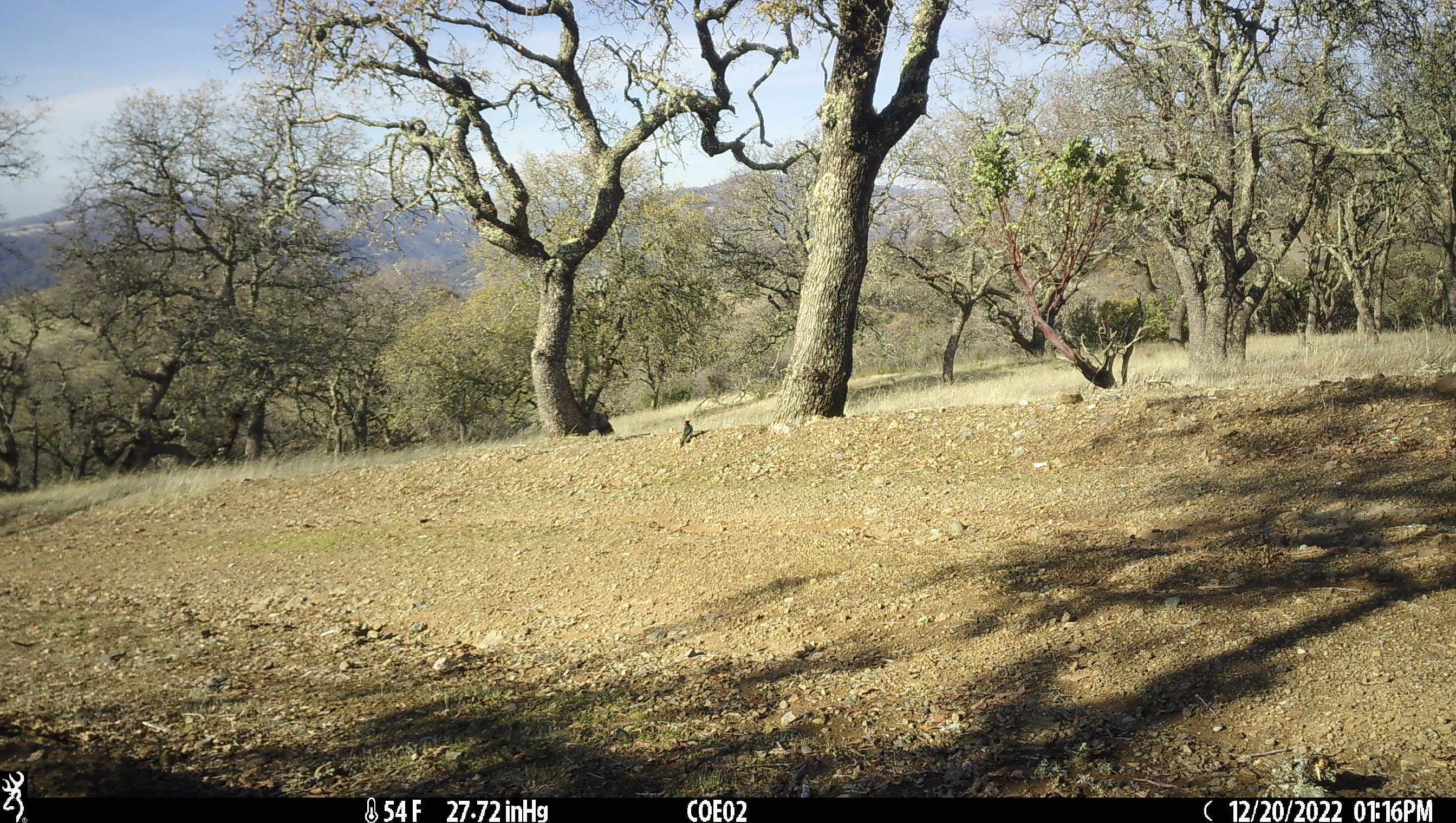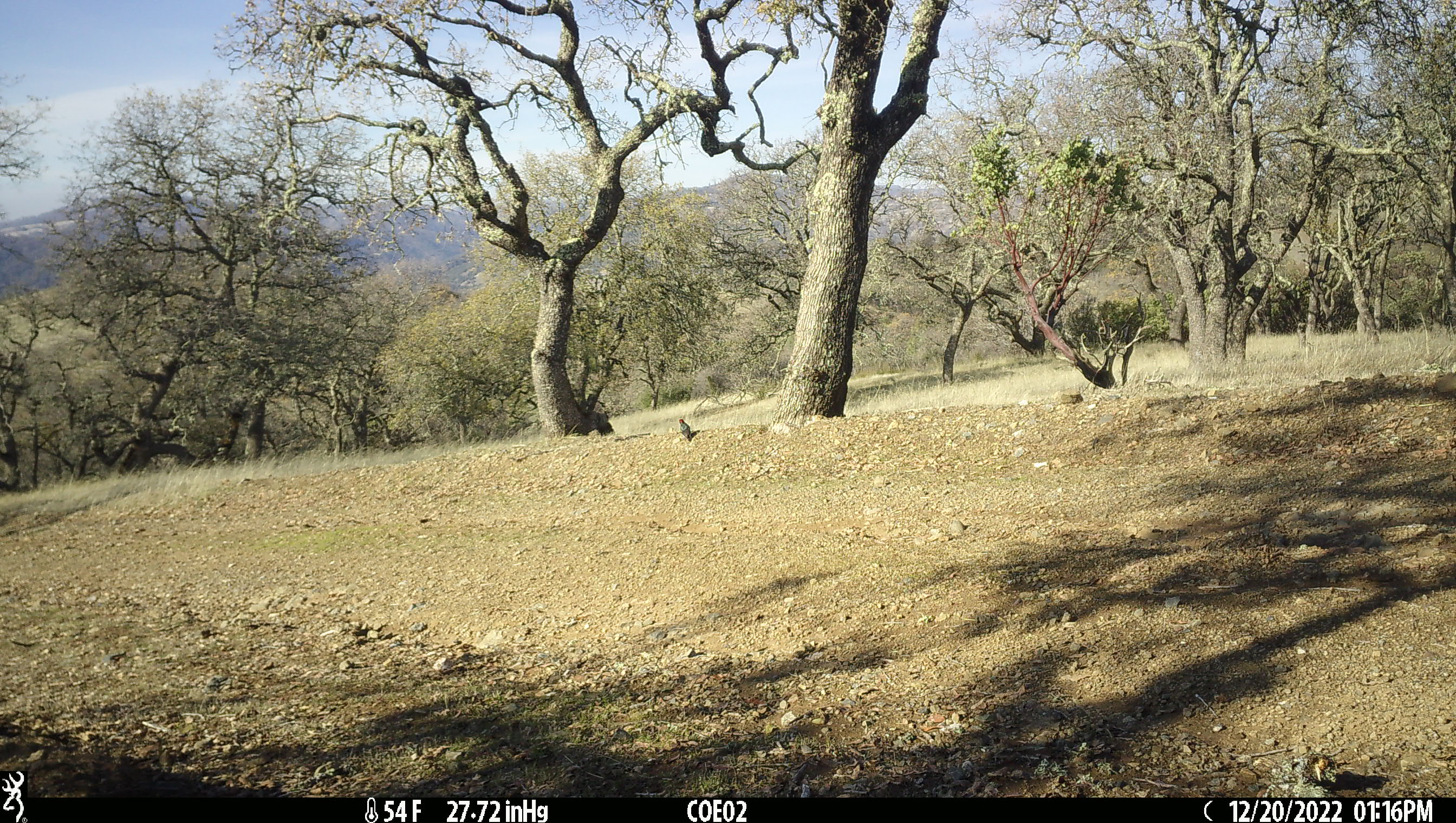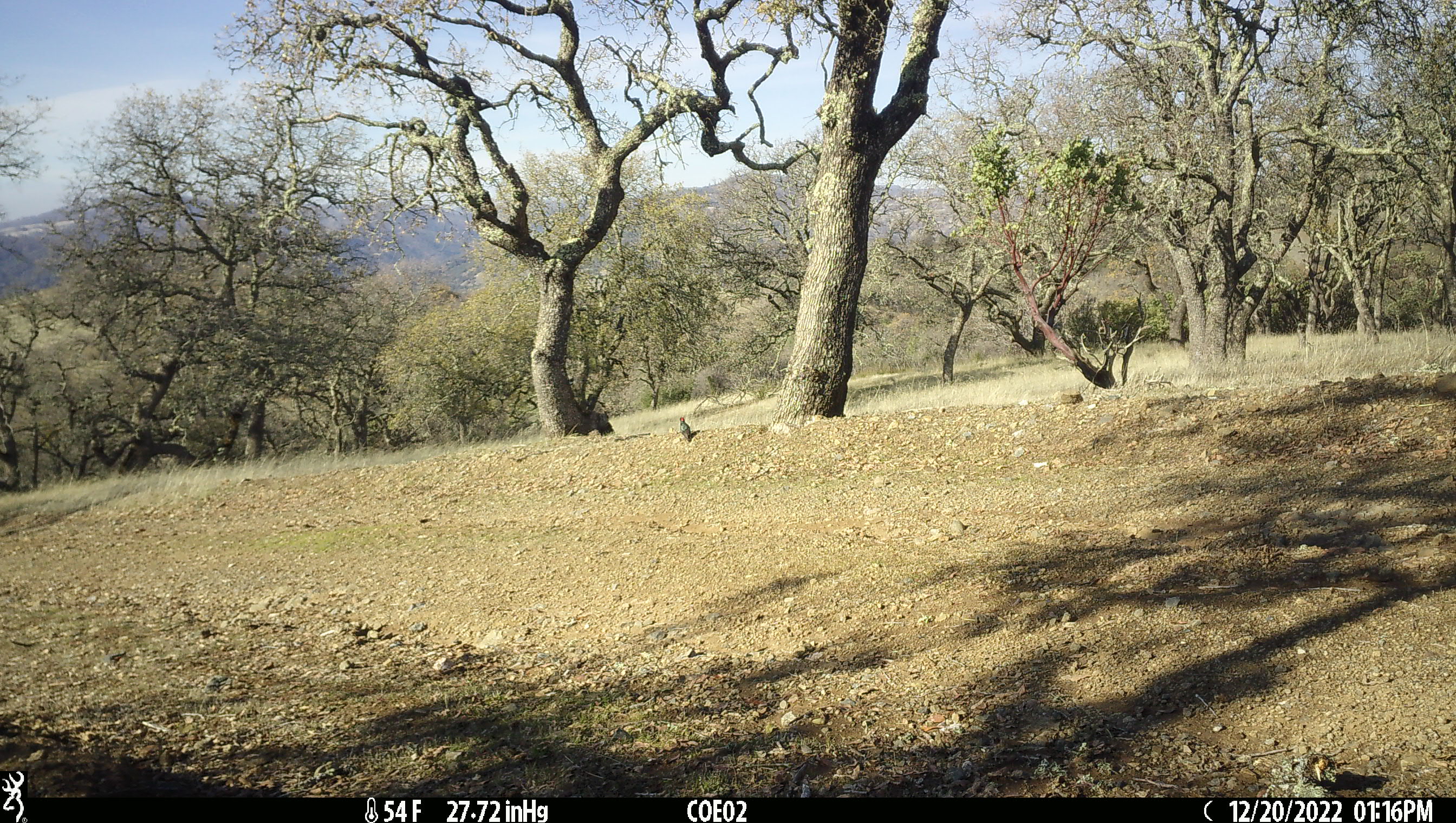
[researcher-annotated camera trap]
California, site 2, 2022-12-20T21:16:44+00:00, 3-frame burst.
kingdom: Animalia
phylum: Chordata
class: Aves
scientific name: Aves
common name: bird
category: unknown bird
Unknown bird (bird) (Aves).